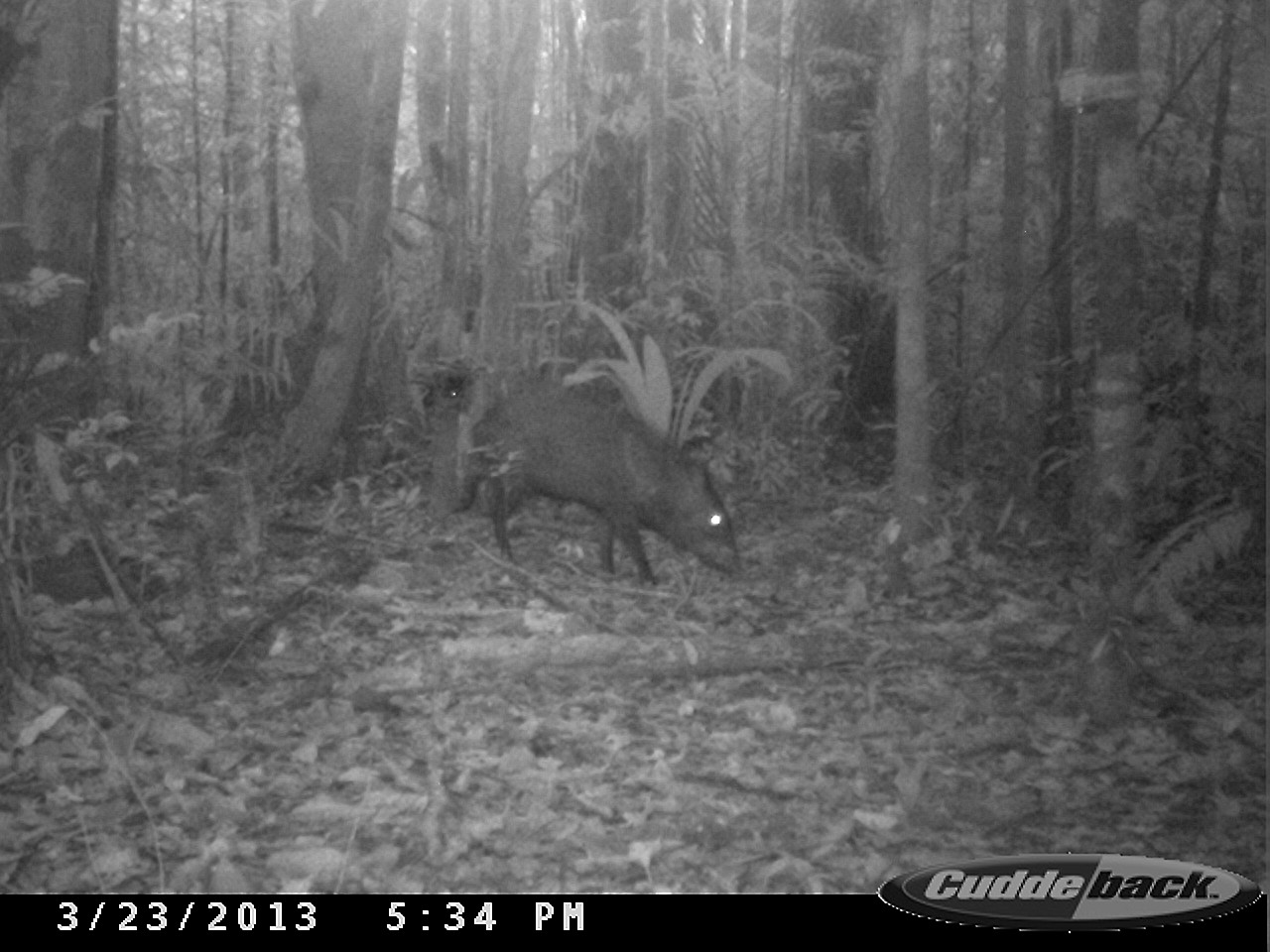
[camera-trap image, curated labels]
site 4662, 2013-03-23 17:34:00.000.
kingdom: Animalia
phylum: Chordata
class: Mammalia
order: Artiodactyla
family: Tayassuidae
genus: Pecari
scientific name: Pecari tajacu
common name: collared peccary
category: tayassu tajacu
Tayassu tajacu (collared peccary) (Pecari tajacu), count 1, sex male.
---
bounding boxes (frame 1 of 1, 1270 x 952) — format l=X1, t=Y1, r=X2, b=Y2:
tayassu tajacu: l=469, t=385, r=745, b=584; l=414, t=364, r=466, b=407